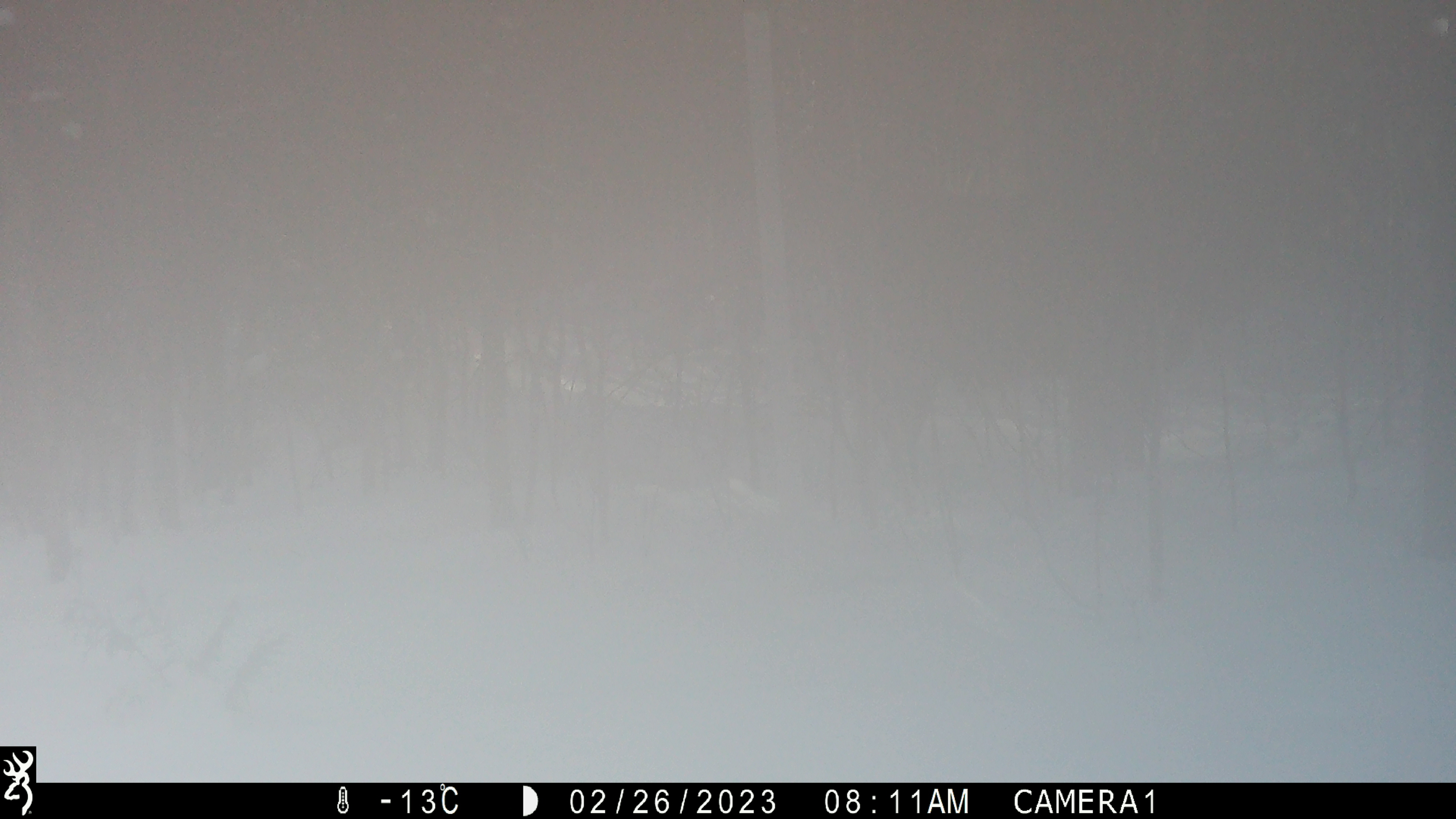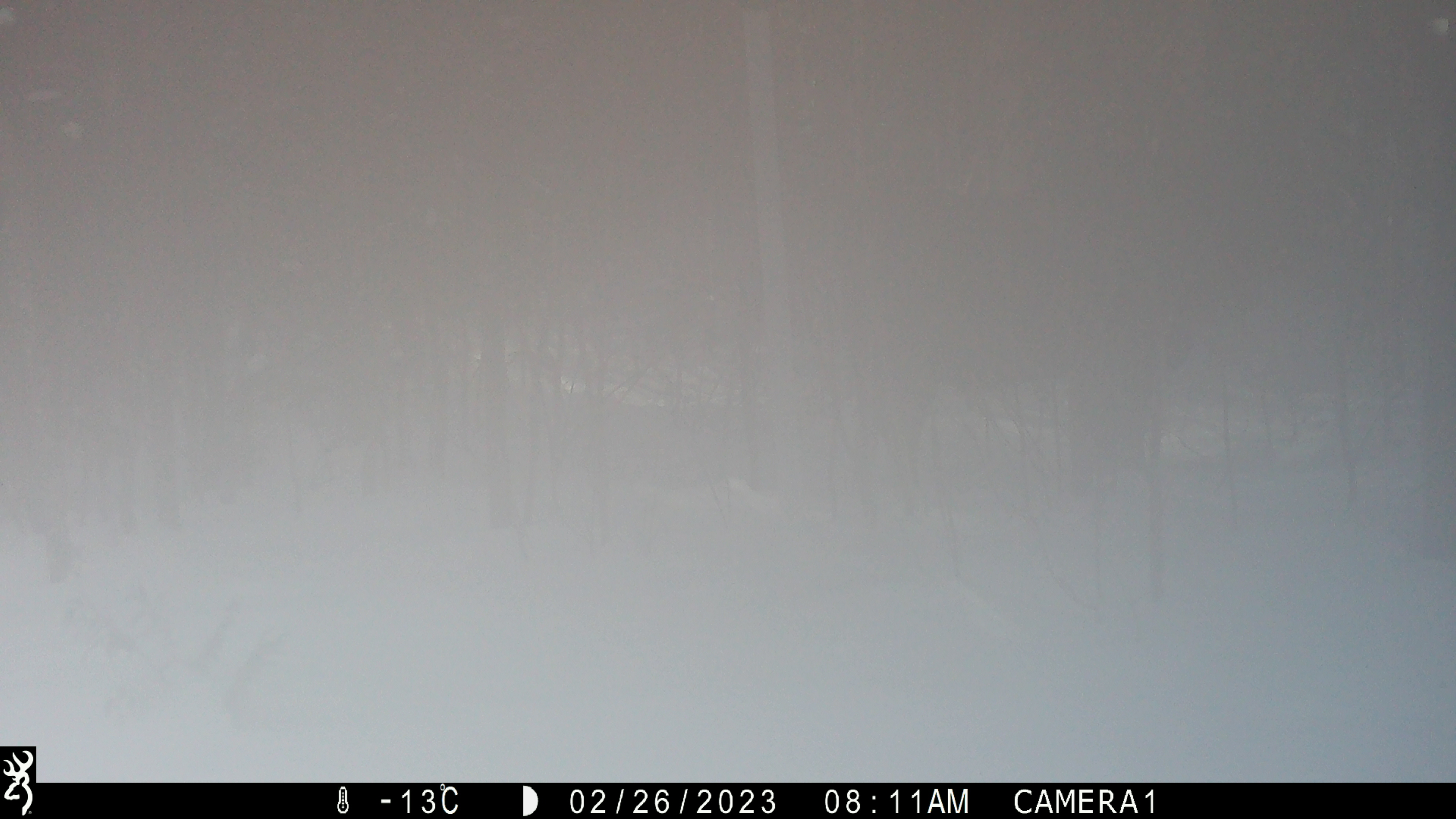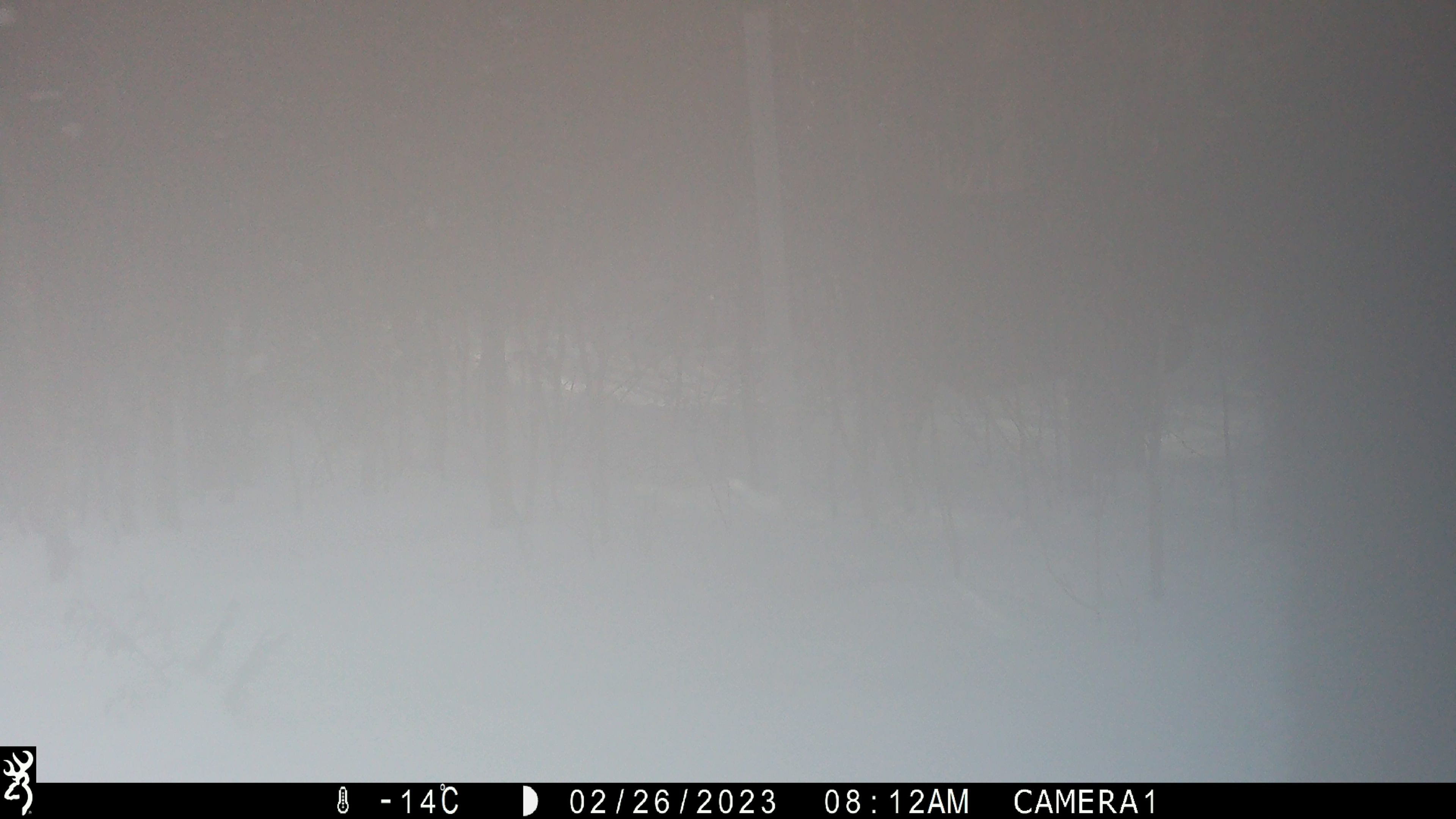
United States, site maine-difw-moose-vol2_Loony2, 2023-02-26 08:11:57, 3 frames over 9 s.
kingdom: Animalia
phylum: Chordata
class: Mammalia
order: Artiodactyla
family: Cervidae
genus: Alces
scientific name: Alces alces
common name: moose